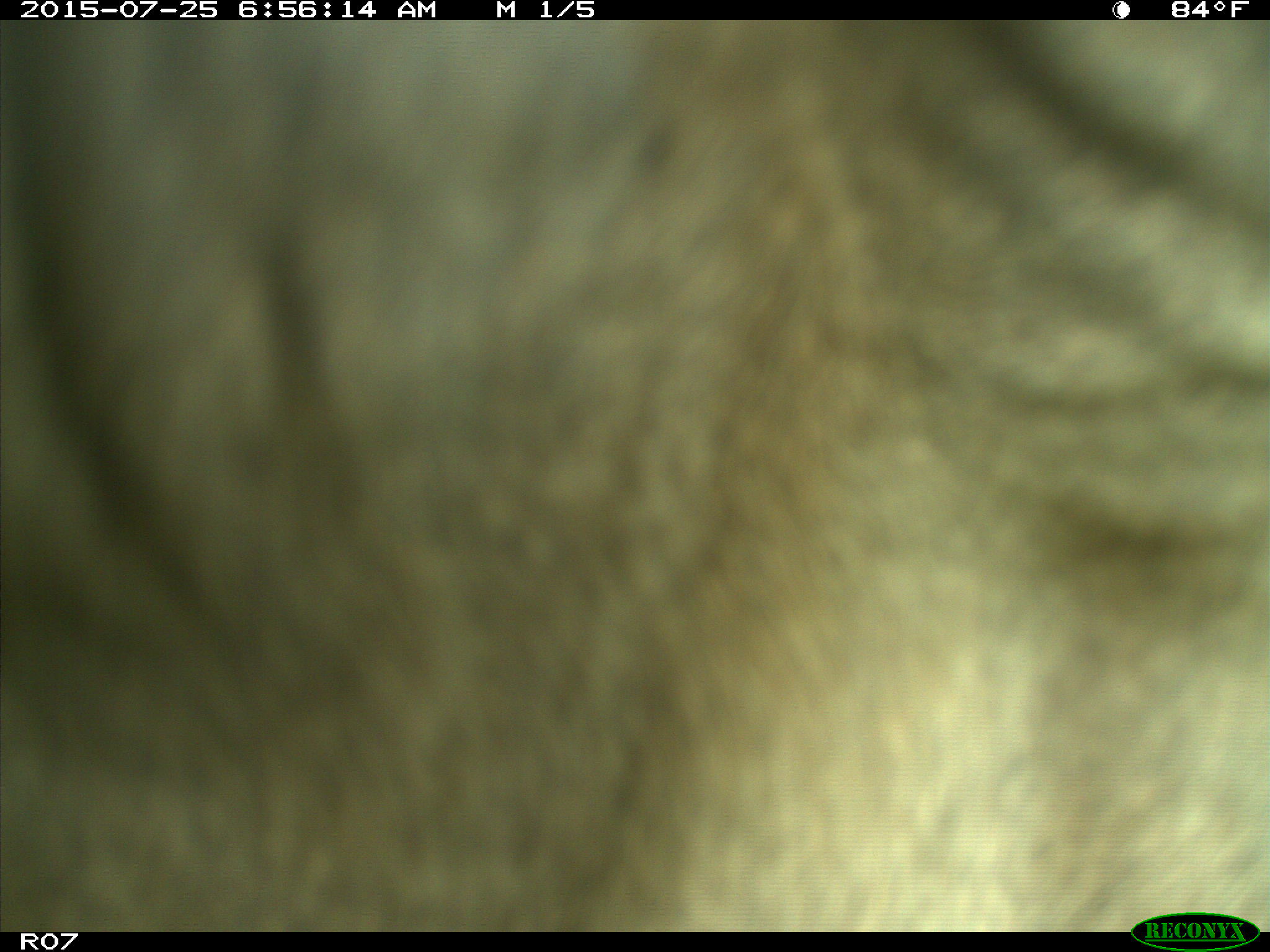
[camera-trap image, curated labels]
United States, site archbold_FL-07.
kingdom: Animalia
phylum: Chordata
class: Mammalia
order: Artiodactyla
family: Bovidae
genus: Bos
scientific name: Bos taurus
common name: domestic cow